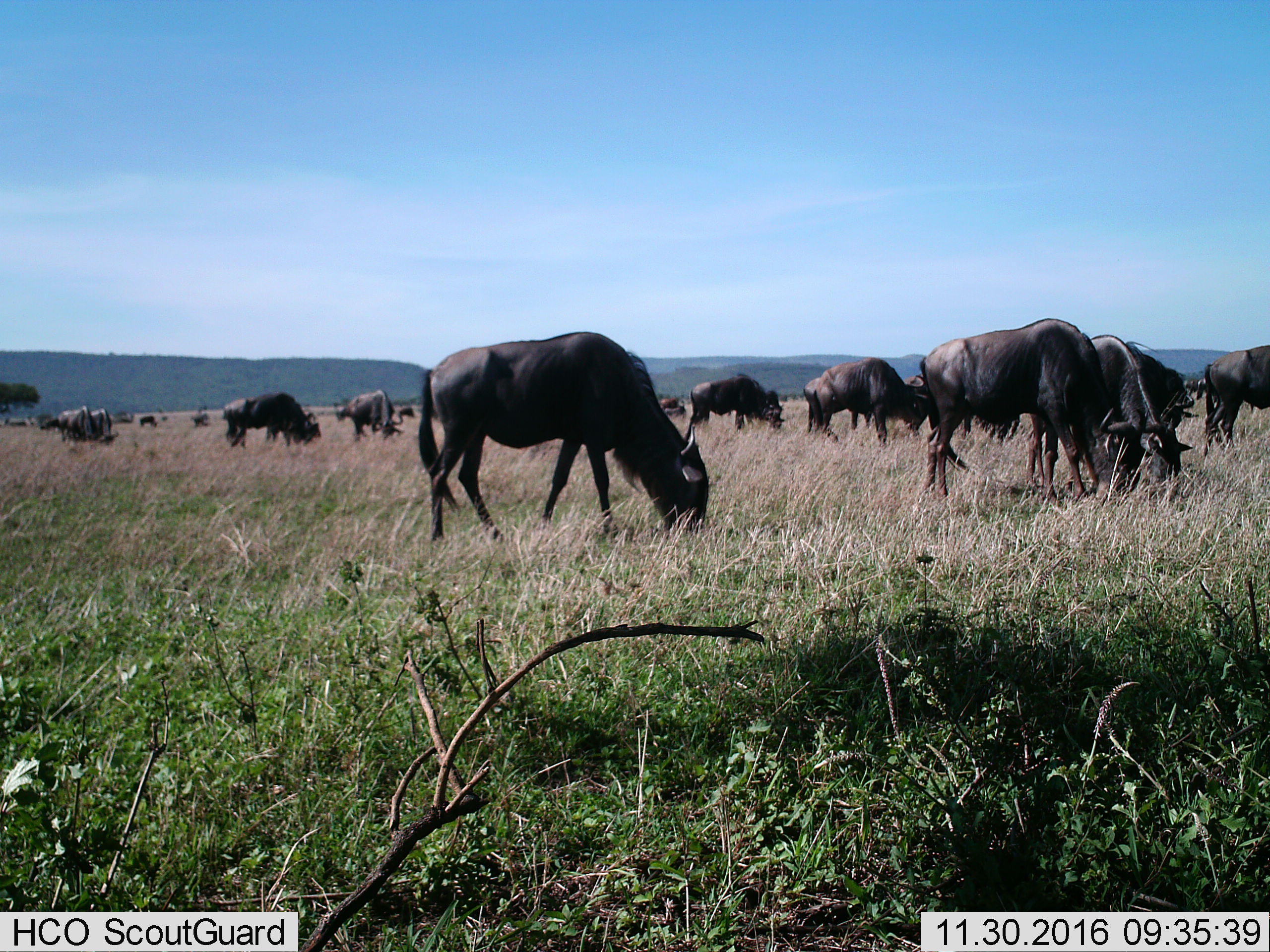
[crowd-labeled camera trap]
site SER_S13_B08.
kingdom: Animalia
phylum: Chordata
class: Mammalia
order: Artiodactyla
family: Bovidae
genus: Connochaetes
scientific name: Connochaetes taurinus taurinus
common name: blue wildebeest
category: wildebeestblue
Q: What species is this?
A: Wildebeestblue (blue wildebeest) (Connochaetes taurinus taurinus).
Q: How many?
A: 11-50.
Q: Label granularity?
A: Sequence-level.